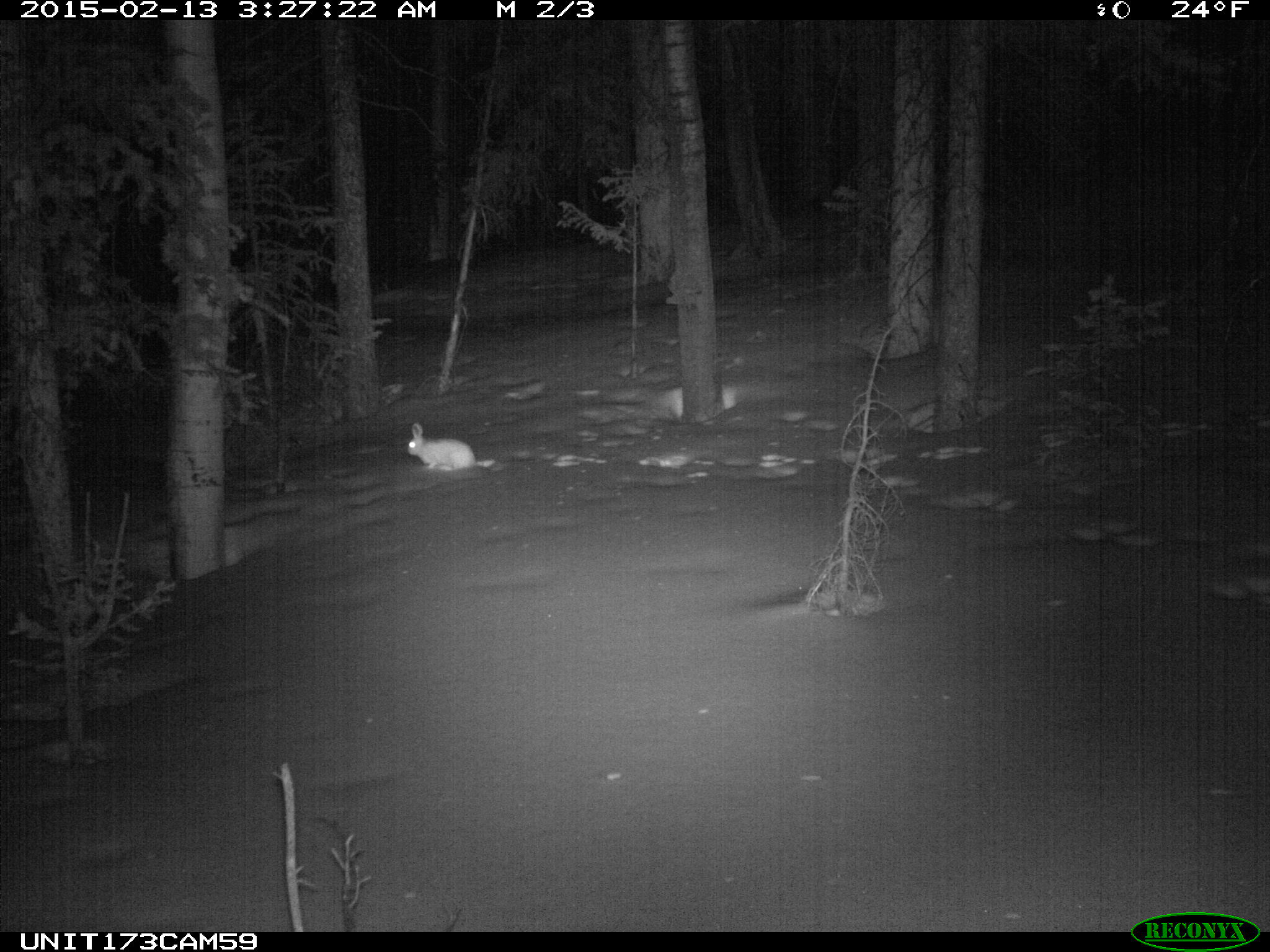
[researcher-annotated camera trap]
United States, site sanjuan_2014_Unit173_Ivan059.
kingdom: Animalia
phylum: Chordata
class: Mammalia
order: Lagomorpha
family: Leporidae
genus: Lepus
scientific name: Lepus americanus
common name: snowshoe hare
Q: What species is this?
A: Lepus americanus (snowshoe hare).